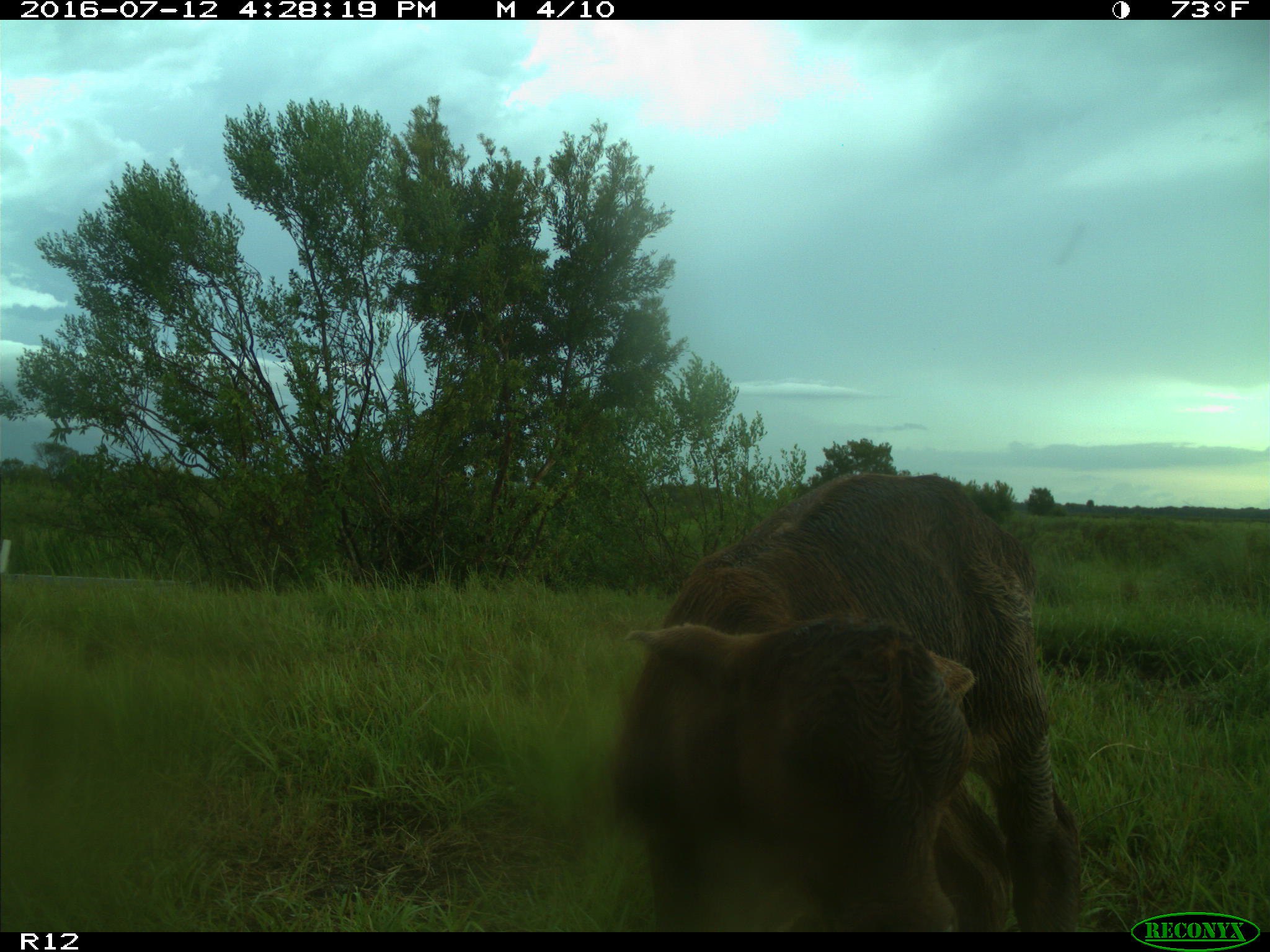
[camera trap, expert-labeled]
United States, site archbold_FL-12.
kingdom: Animalia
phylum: Chordata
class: Mammalia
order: Artiodactyla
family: Bovidae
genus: Bos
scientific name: Bos taurus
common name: domestic cow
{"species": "Bos taurus (domestic cow)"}